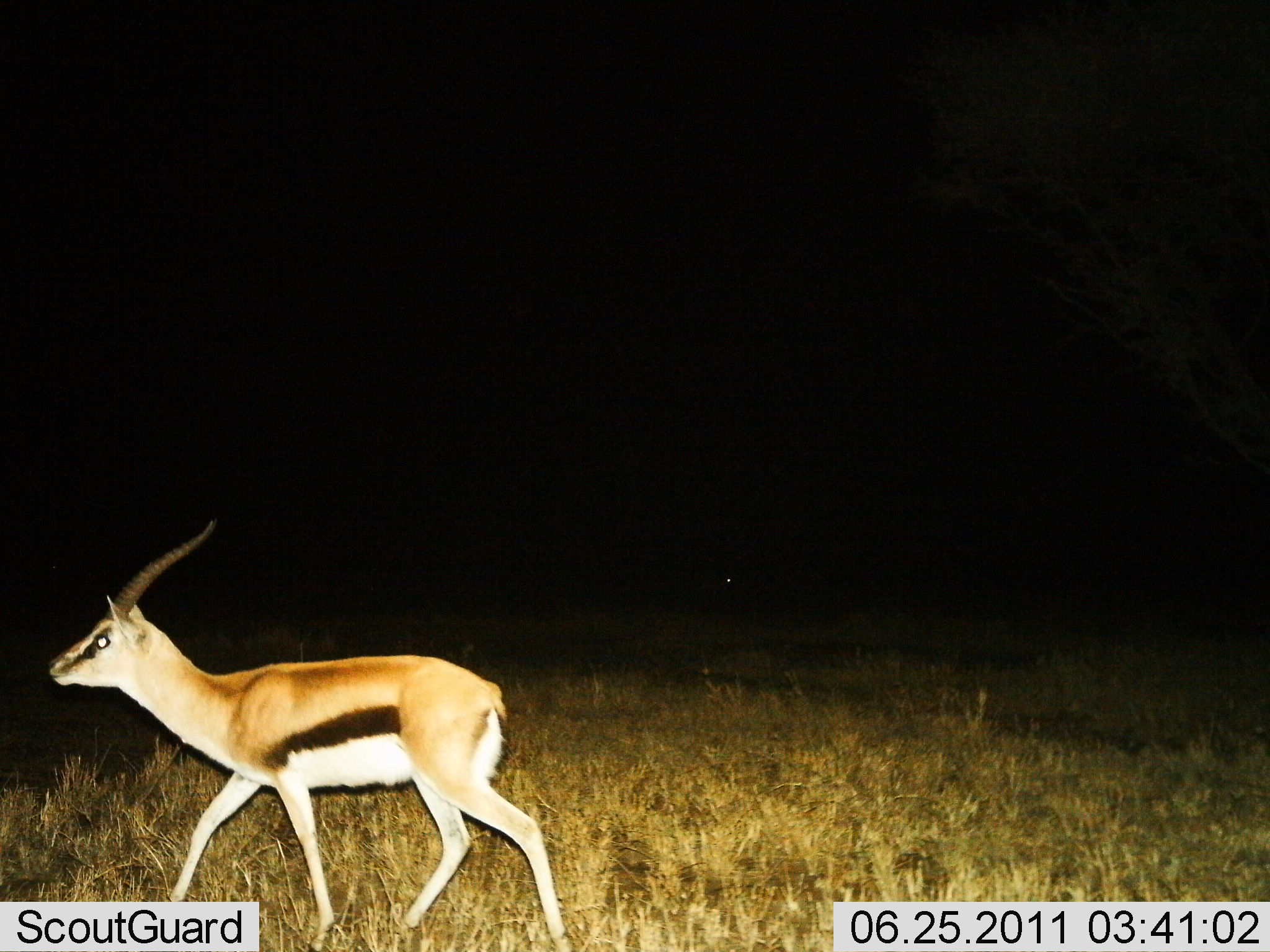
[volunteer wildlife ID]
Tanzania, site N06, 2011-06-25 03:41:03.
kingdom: Animalia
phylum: Chordata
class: Mammalia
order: Artiodactyla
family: Bovidae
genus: Eudorcas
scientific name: Eudorcas thomsonii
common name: thomson's gazelle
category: gazellethomsons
Gazellethomsons (thomson's gazelle) (Eudorcas thomsonii), count 1. Behavior (volunteer vote fractions): standing 9%, resting 0%, moving 100%, interacting 0%. Young present (vote fraction): 0%. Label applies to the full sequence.